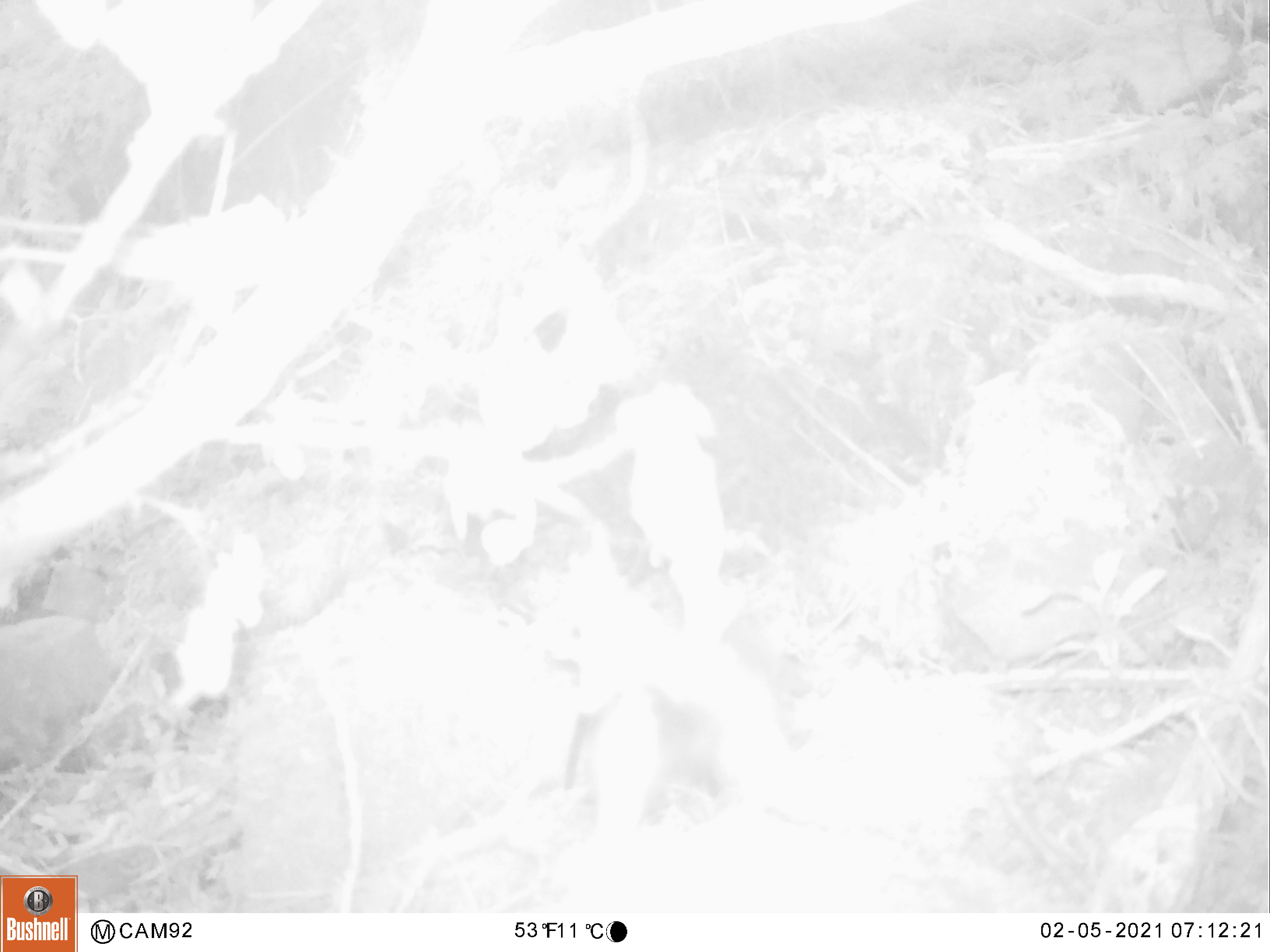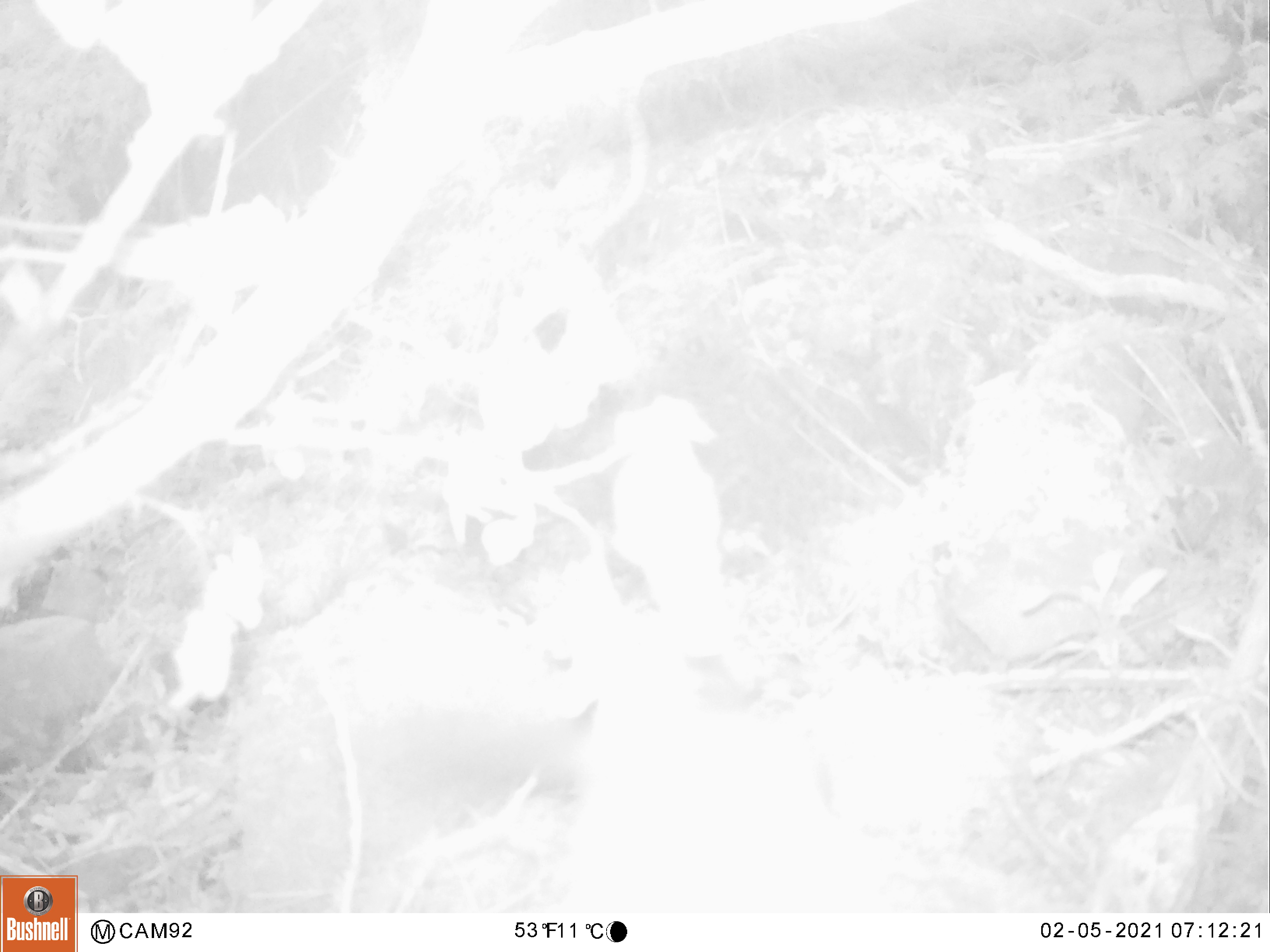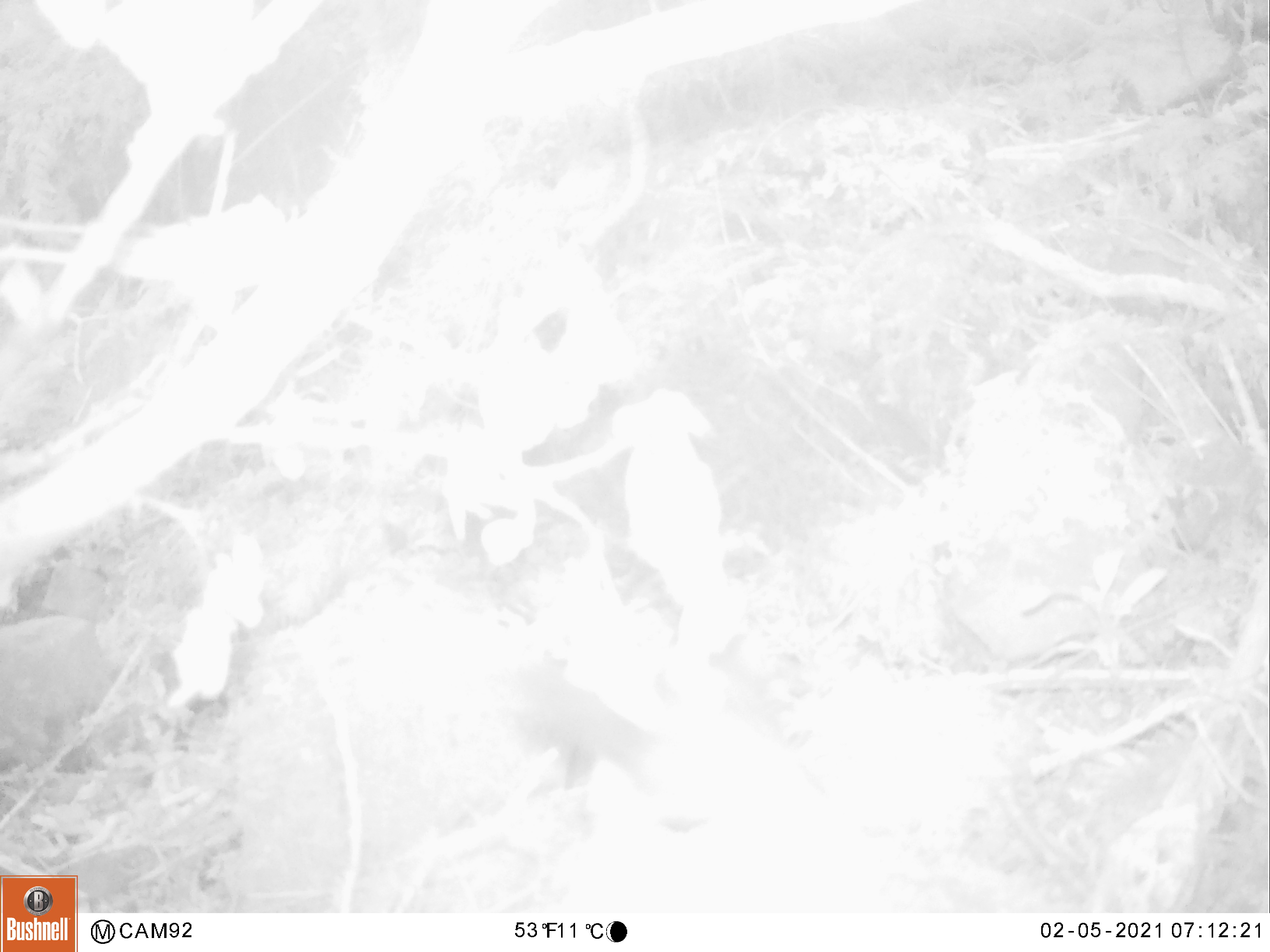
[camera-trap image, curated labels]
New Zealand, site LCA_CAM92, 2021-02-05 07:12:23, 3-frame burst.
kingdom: Animalia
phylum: Chordata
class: Mammalia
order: Carnivora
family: Mustelidae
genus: Mustela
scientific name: Mustela erminea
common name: stoat